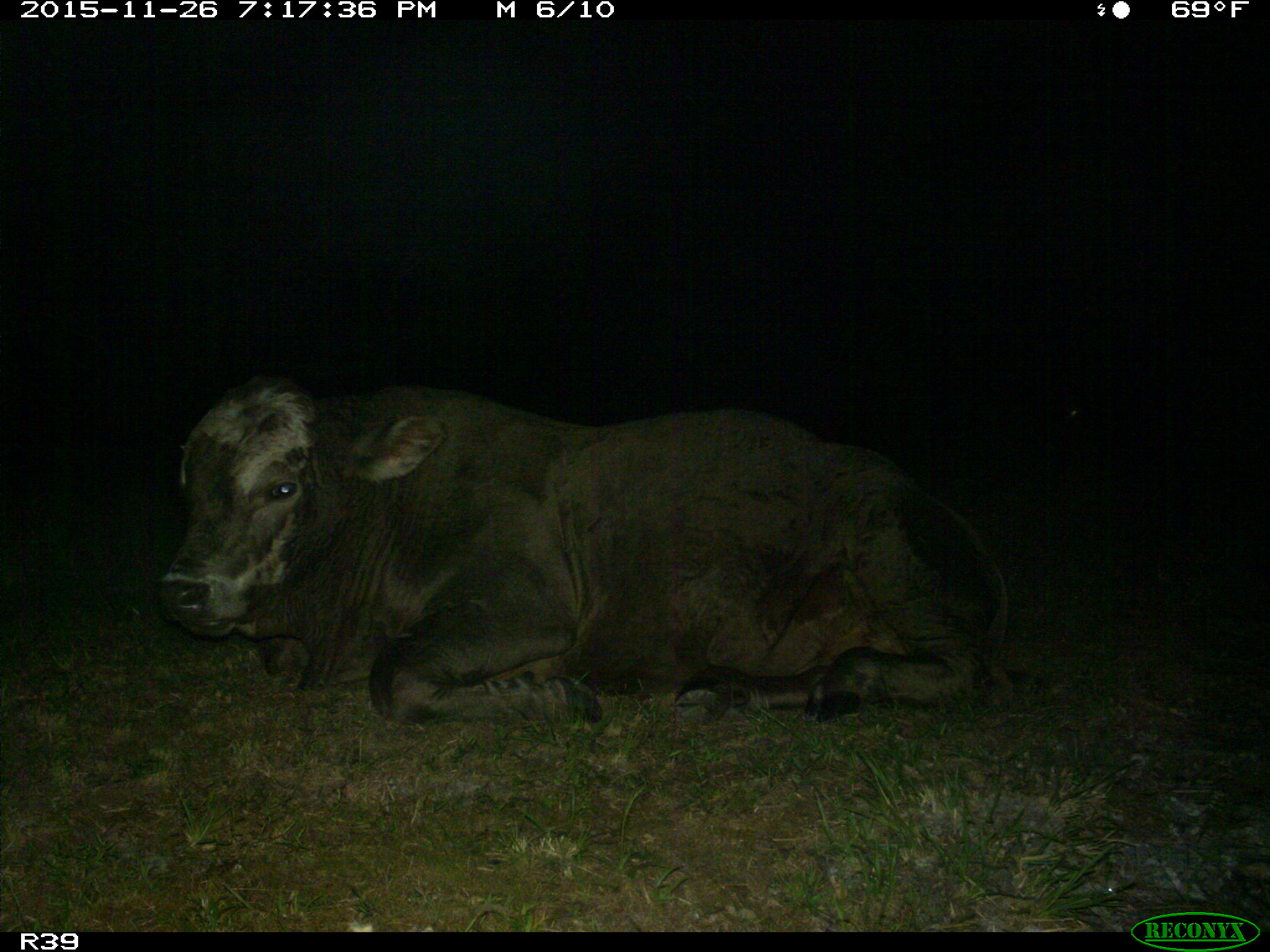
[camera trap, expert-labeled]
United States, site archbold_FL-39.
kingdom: Animalia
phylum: Chordata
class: Mammalia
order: Artiodactyla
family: Bovidae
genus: Bos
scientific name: Bos taurus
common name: domestic cow